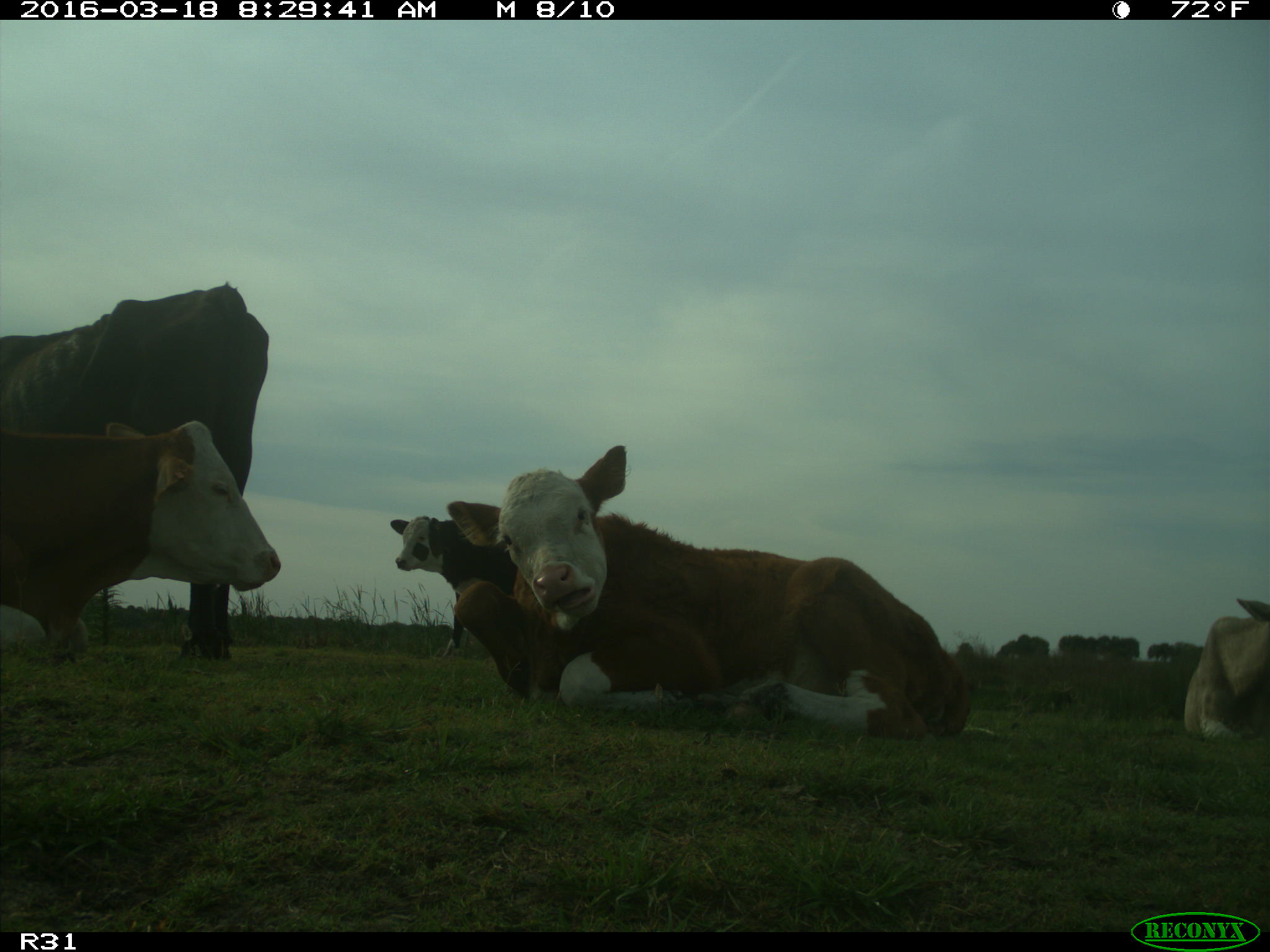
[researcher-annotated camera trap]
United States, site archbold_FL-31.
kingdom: Animalia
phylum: Chordata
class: Mammalia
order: Artiodactyla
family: Bovidae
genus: Bos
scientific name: Bos taurus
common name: domestic cow